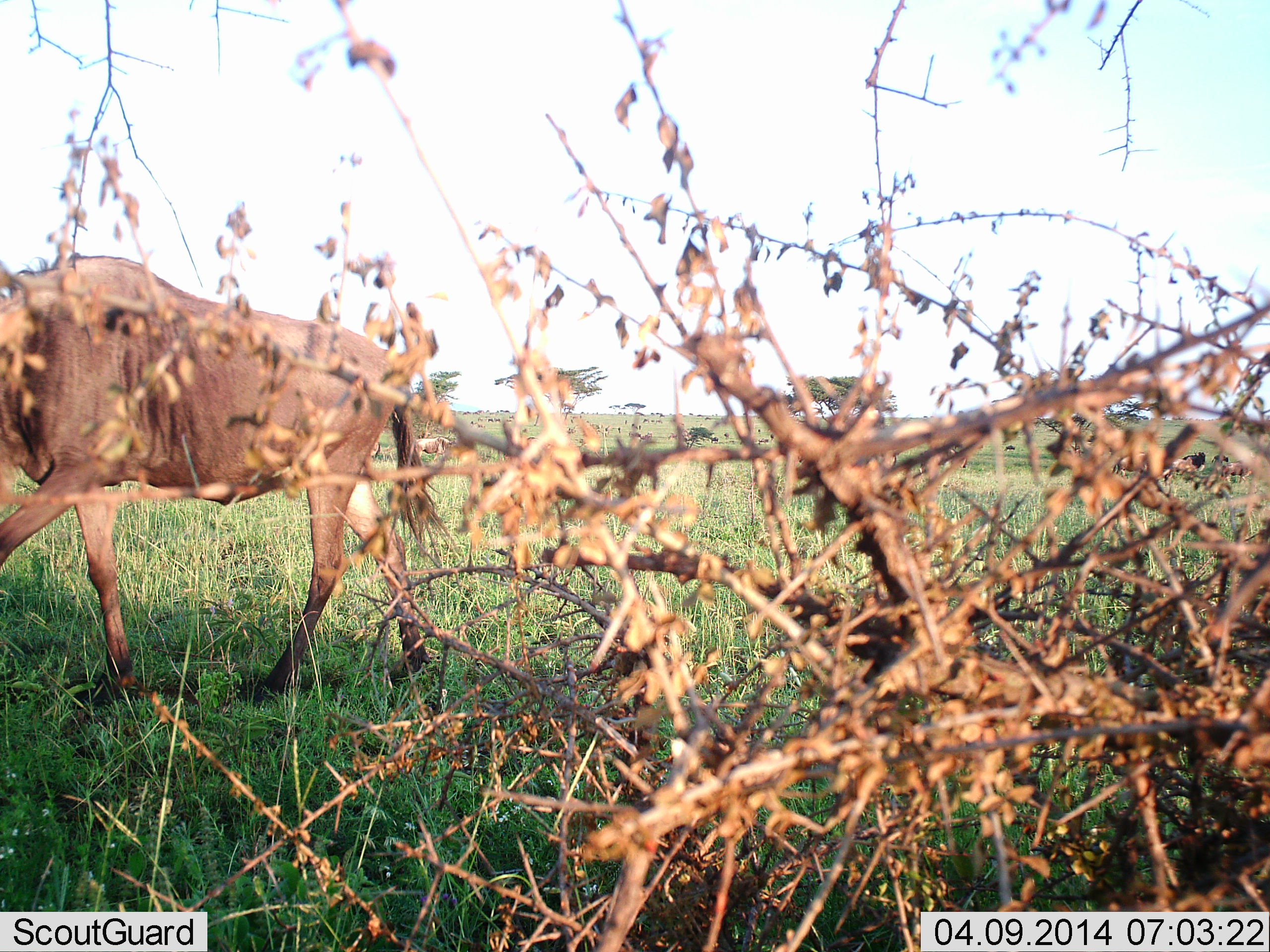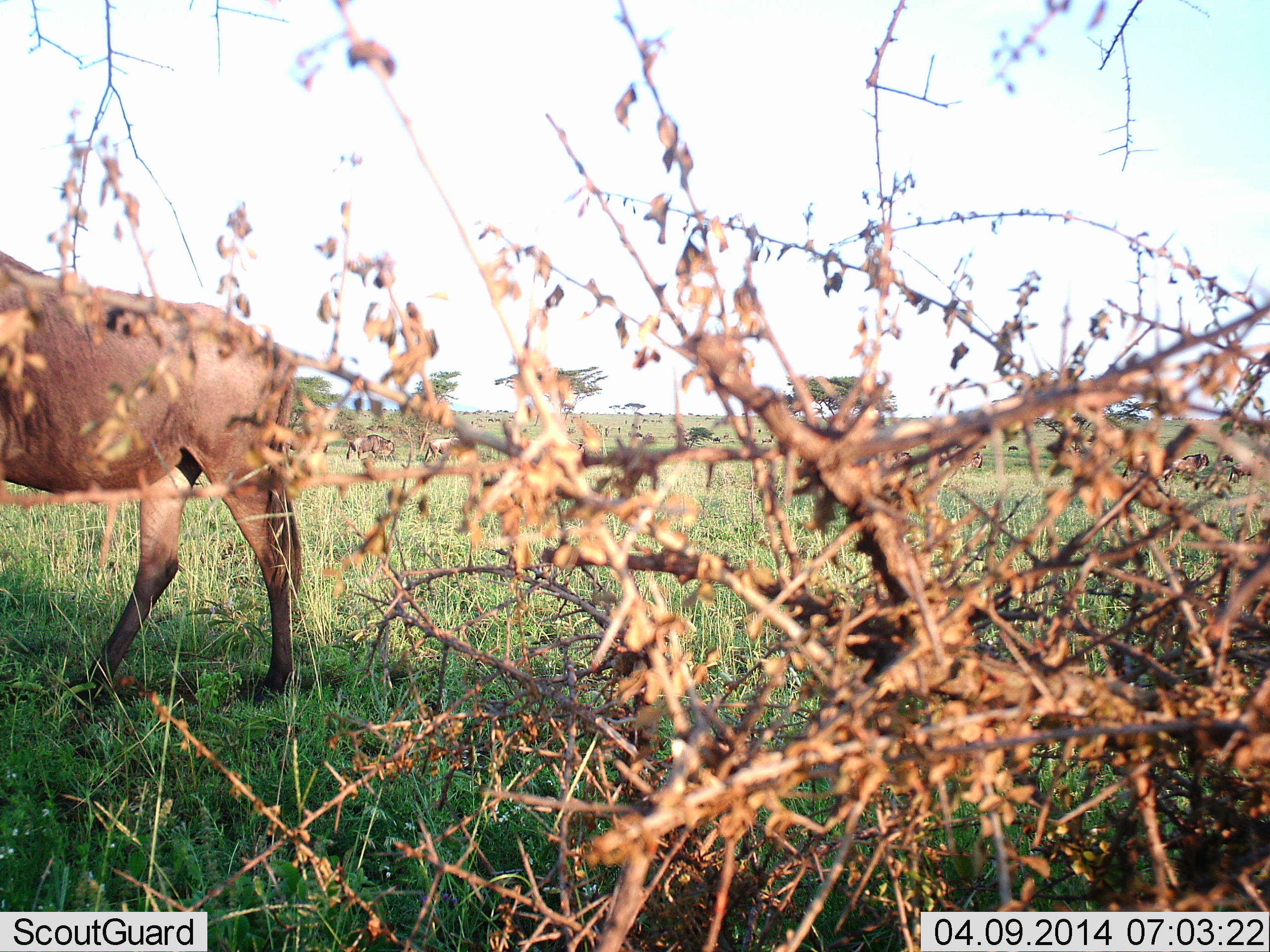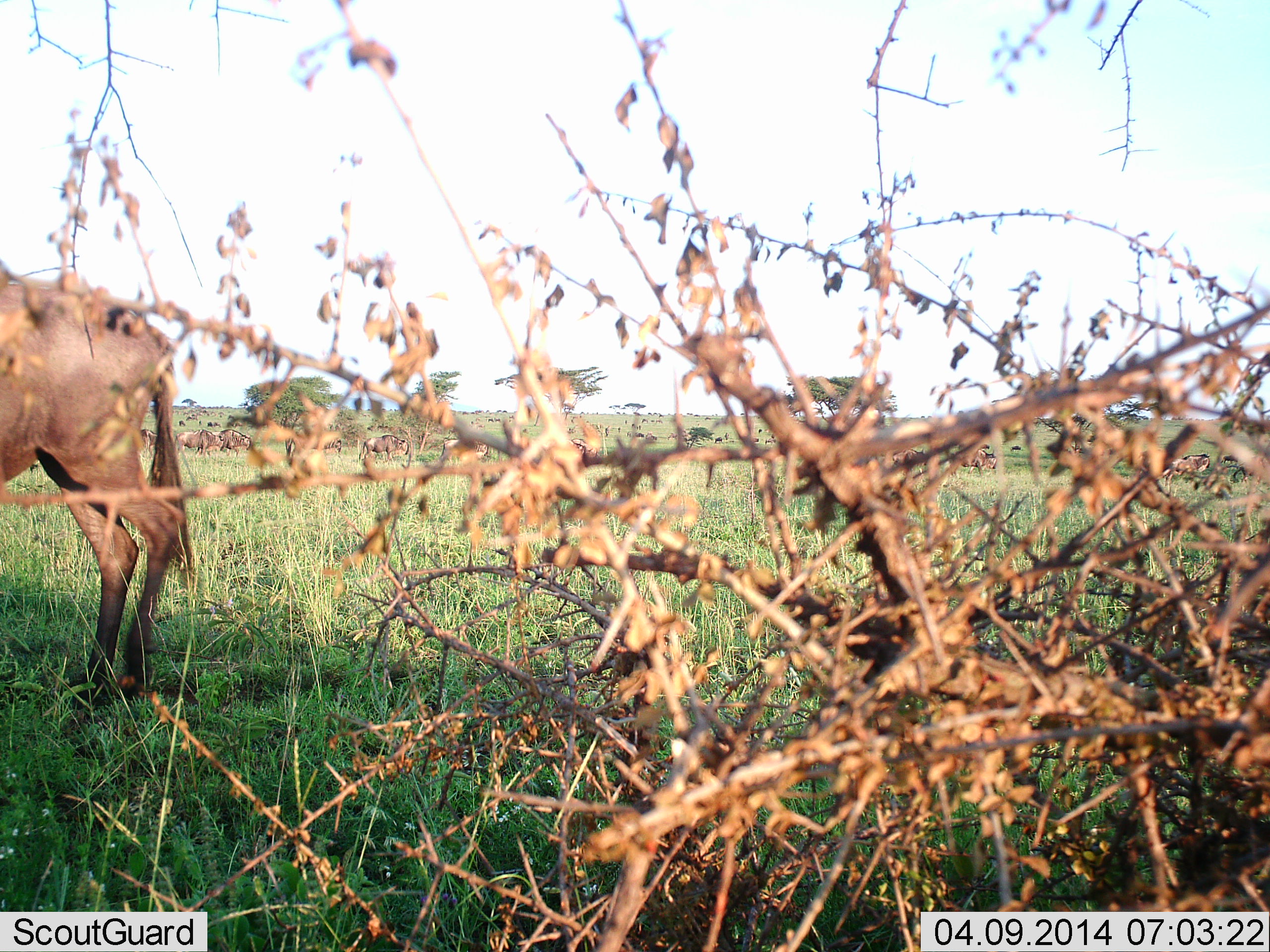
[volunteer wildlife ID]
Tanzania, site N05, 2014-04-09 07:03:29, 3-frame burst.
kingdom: Animalia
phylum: Chordata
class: Mammalia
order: Artiodactyla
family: Bovidae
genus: Connochaetes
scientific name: Connochaetes taurinus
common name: blue wildebeest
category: wildebeest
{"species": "wildebeest (blue wildebeest) (Connochaetes taurinus)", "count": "1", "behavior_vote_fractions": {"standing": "0%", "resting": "0%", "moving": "100%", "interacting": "0%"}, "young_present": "0%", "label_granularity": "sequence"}